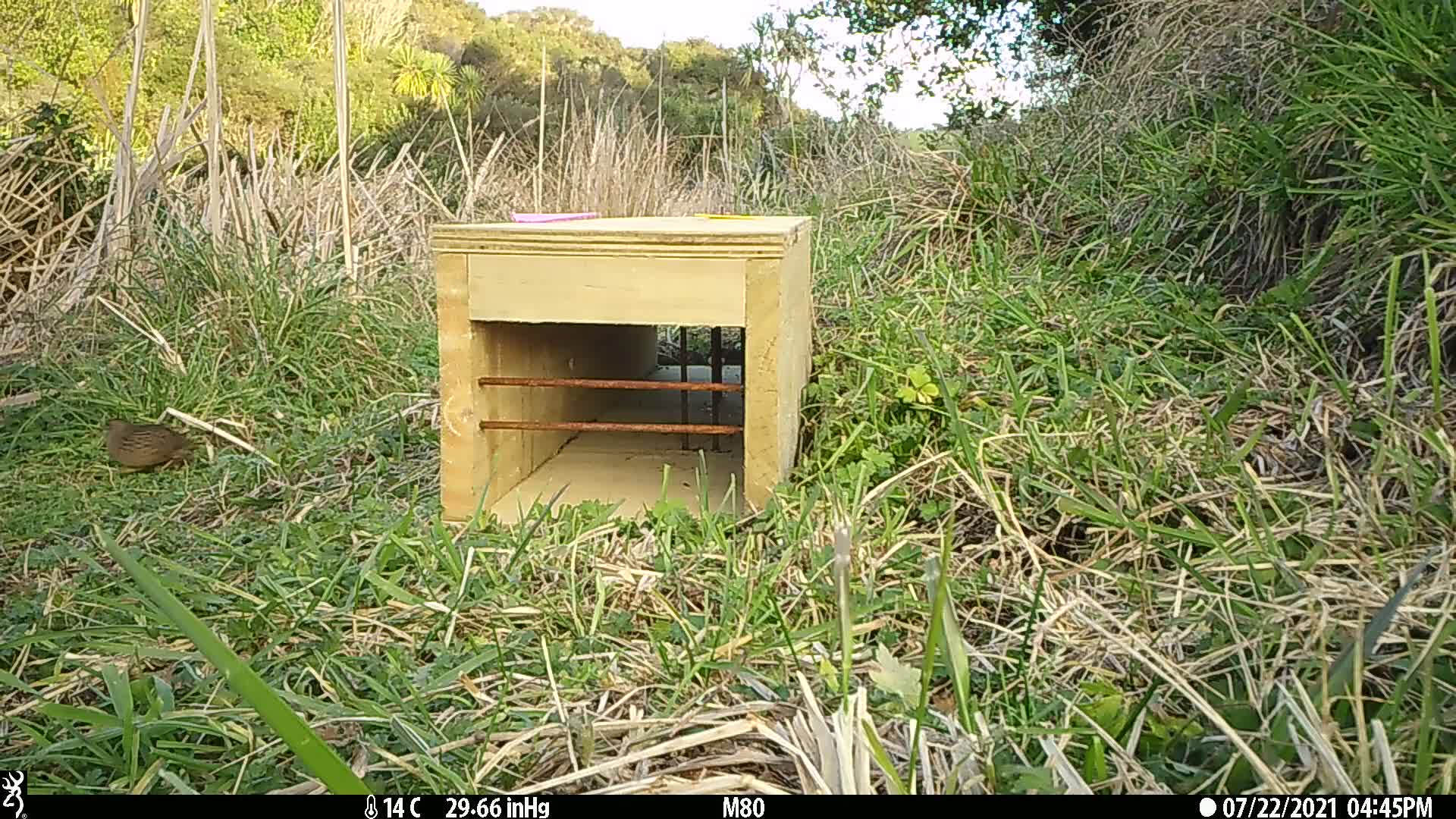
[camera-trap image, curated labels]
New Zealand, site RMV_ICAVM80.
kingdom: Animalia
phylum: Chordata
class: Aves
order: Galliformes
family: Phasianidae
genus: Synoicus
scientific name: Synoicus ypsilophorus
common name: brown quail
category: quail brown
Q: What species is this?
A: Quail brown (brown quail) (Synoicus ypsilophorus).